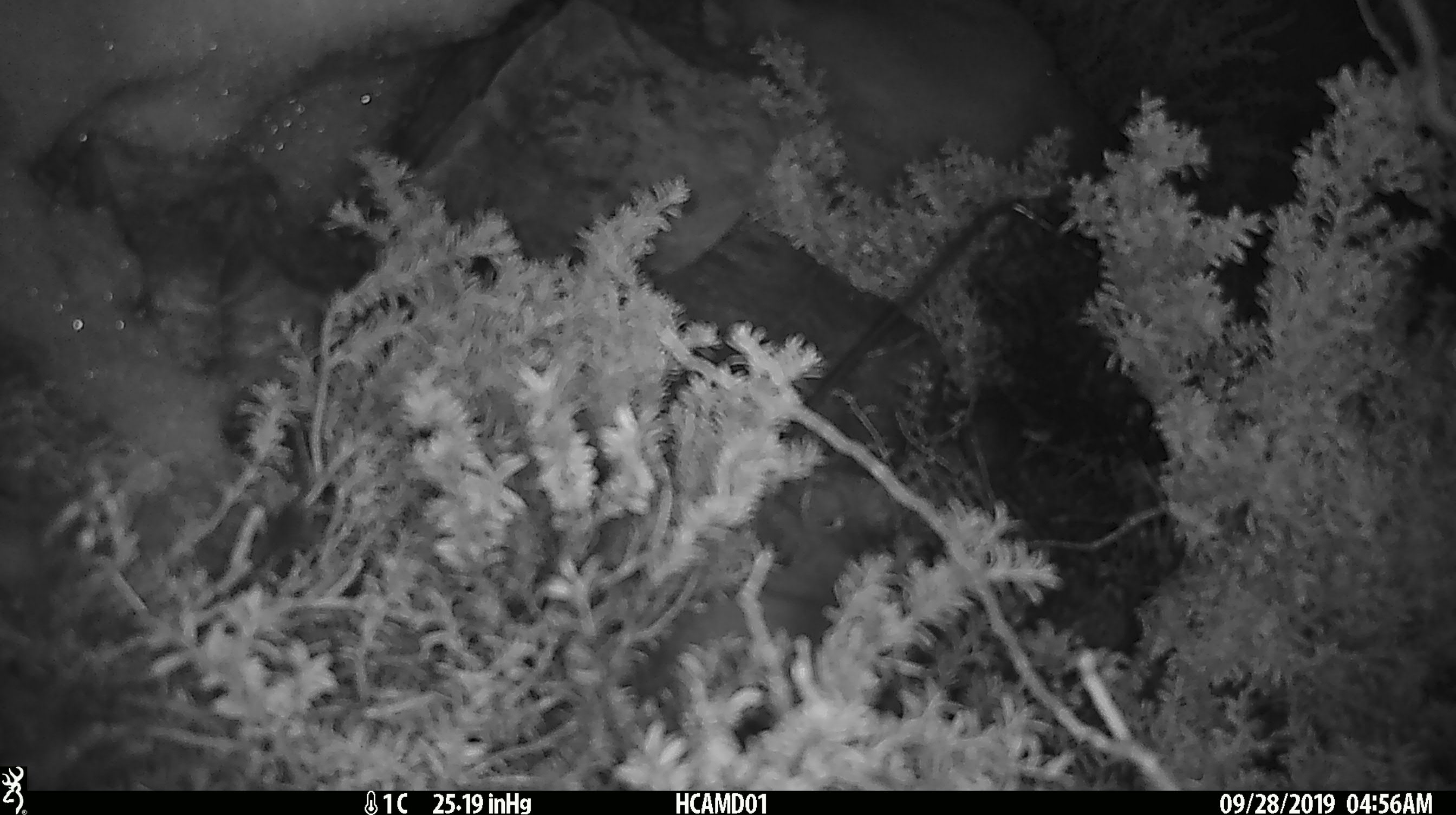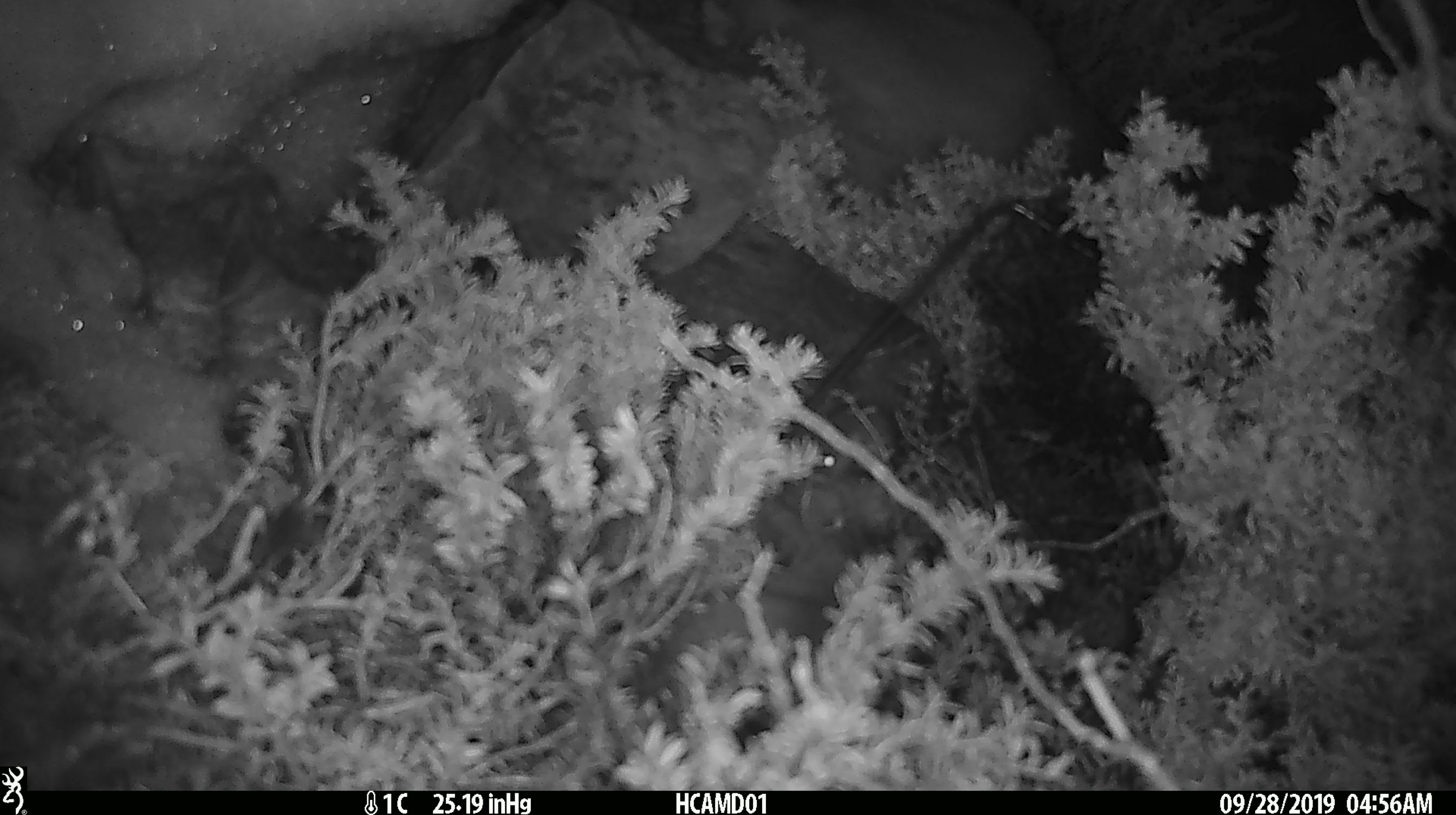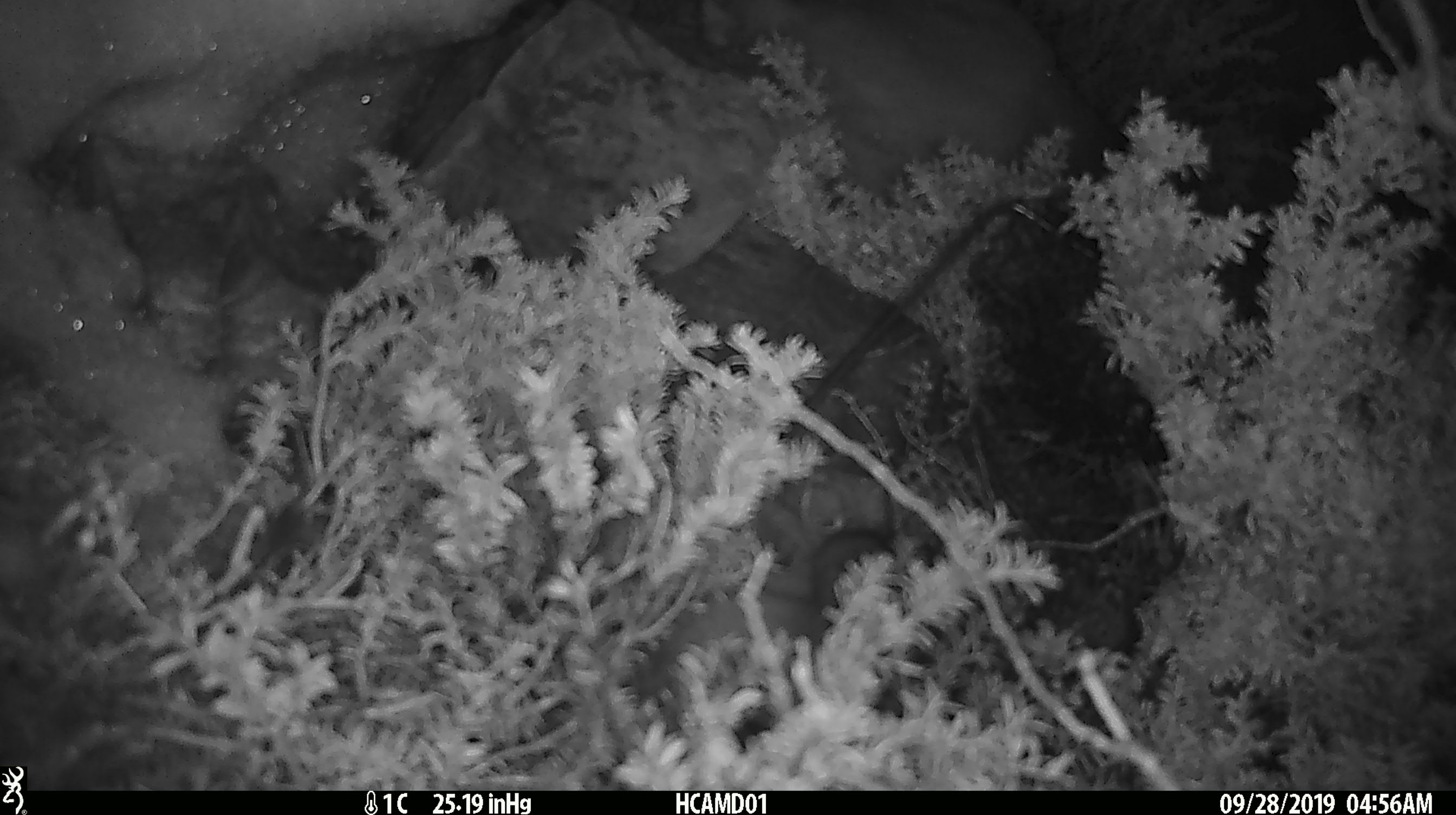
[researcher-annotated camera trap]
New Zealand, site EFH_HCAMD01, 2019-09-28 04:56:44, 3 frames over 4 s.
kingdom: Animalia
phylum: Chordata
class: Mammalia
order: Rodentia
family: Muridae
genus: Mus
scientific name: Mus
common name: mouse